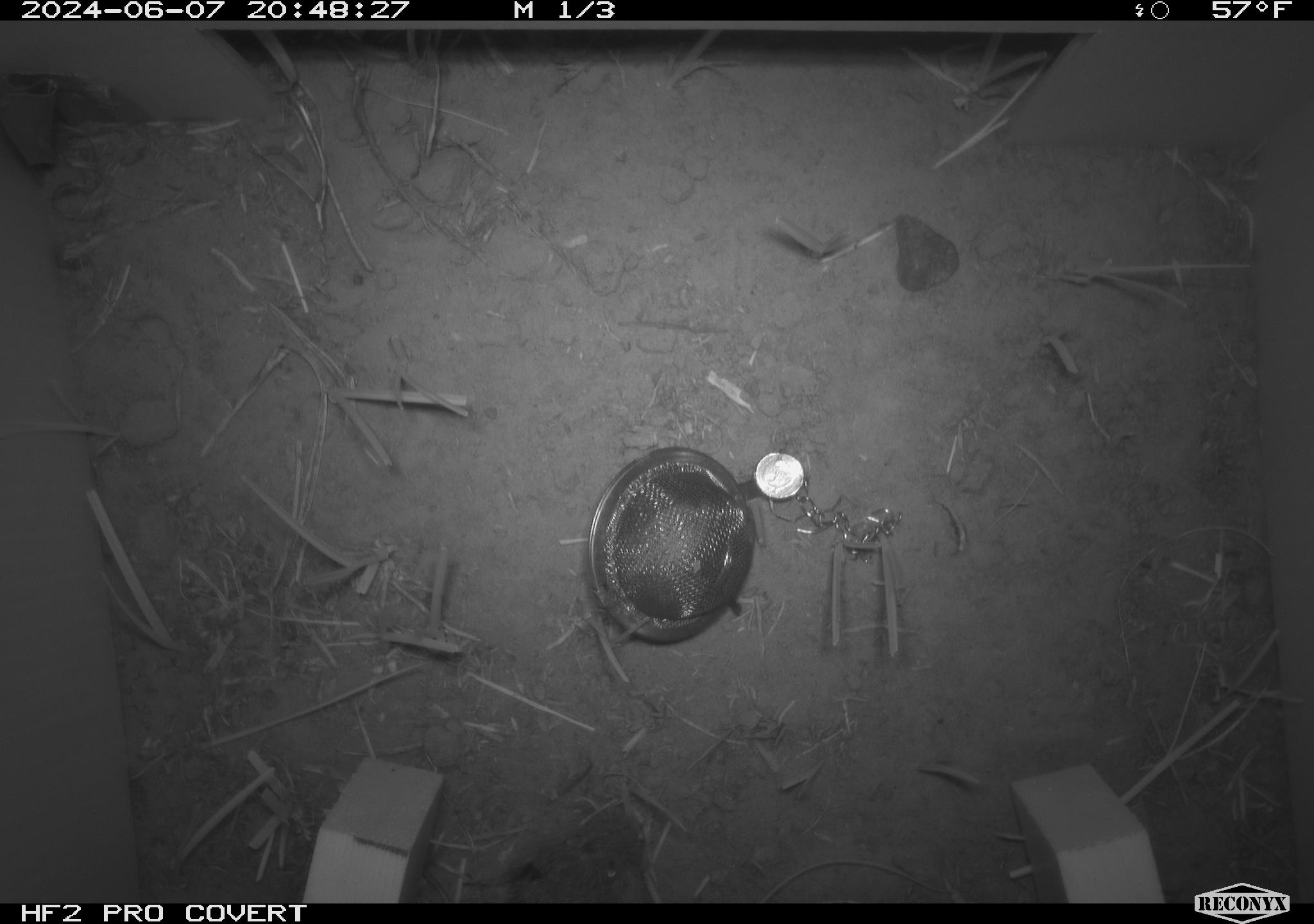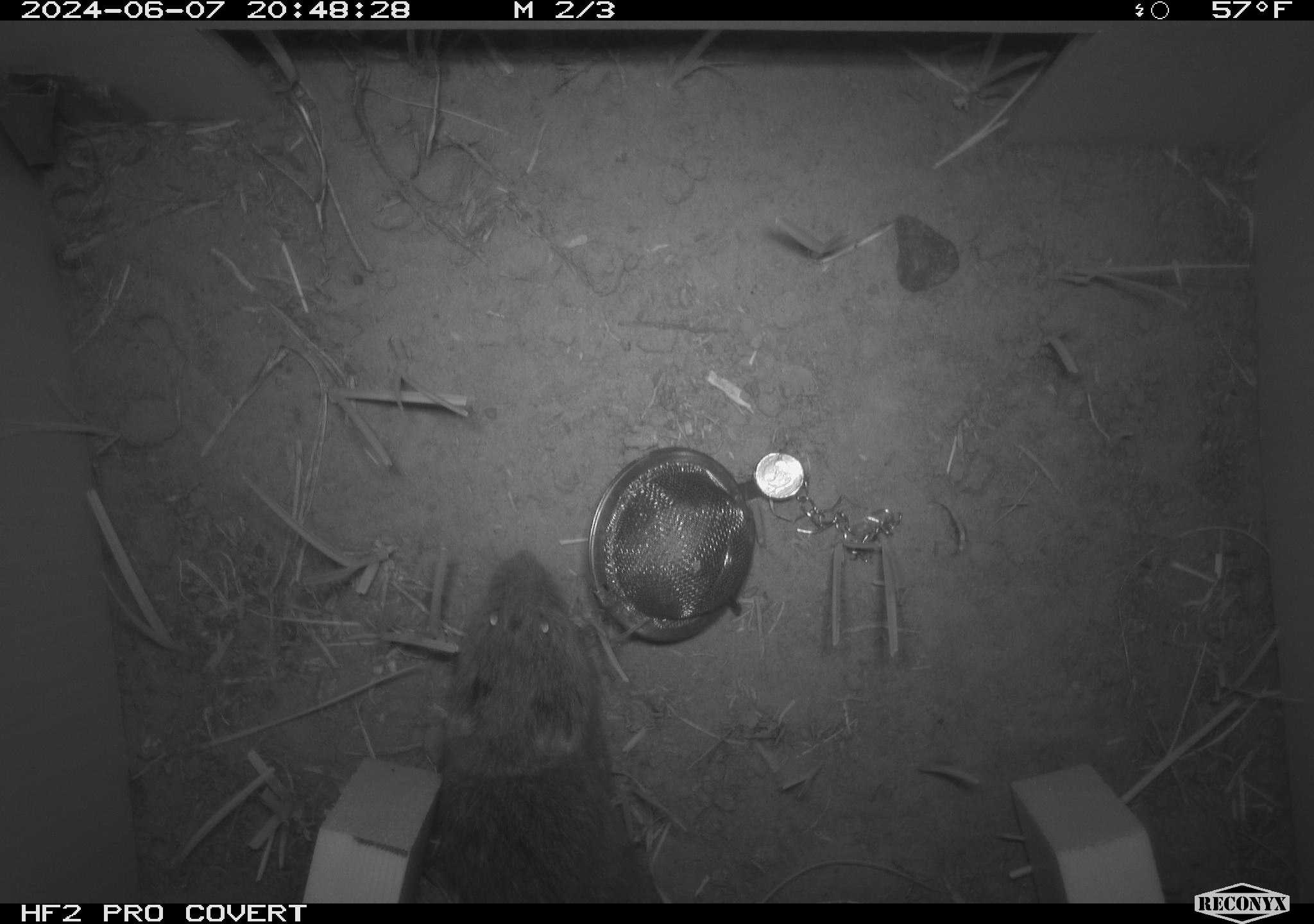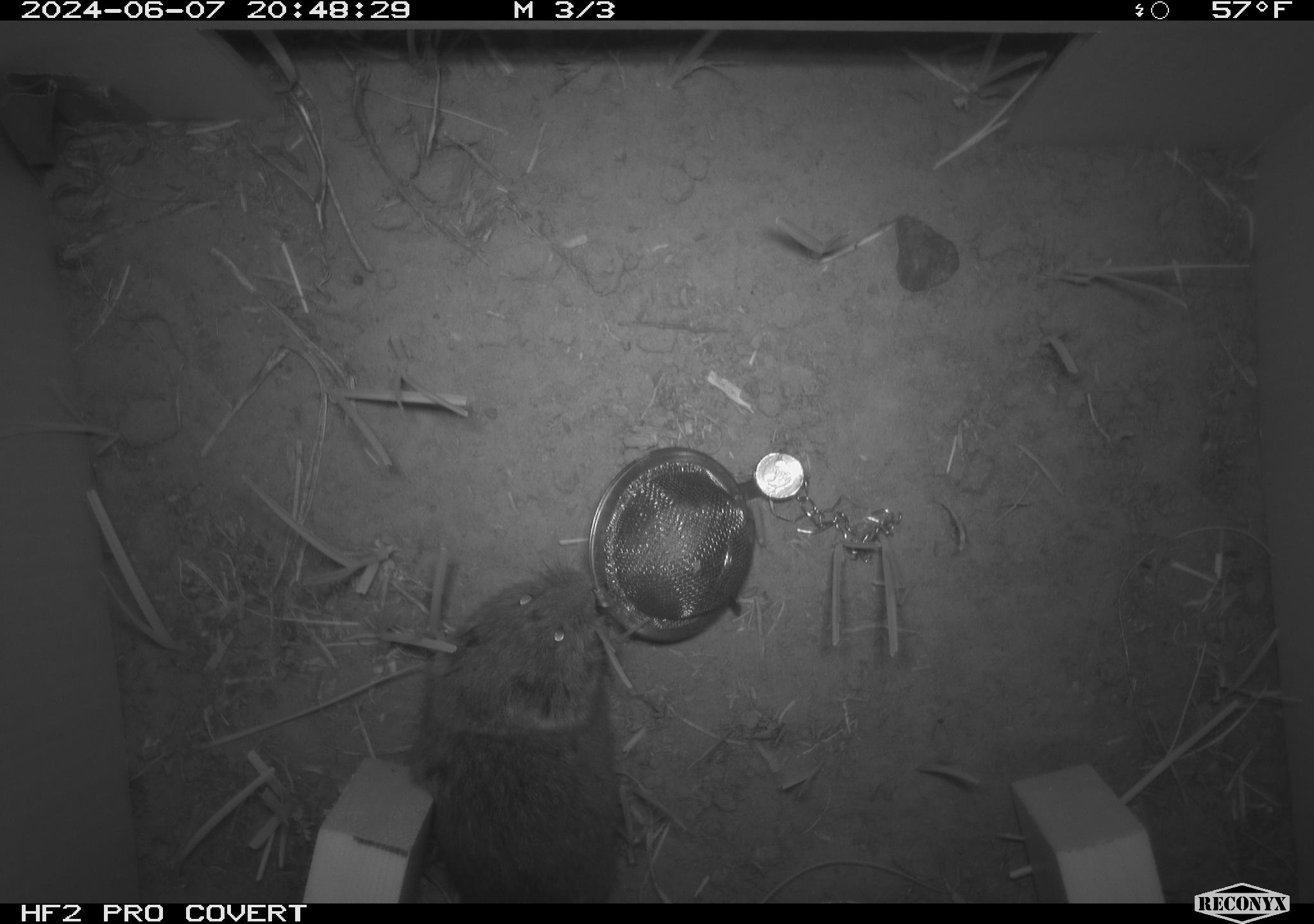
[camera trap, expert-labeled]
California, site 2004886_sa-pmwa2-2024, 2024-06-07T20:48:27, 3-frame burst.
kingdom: Animalia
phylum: Chordata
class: Mammalia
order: Rodentia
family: Cricetidae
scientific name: Arvicolinae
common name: voles, lemmings, and muskrats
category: arvicolinae subfamily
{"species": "arvicolinae subfamily (voles, lemmings, and muskrats) (Arvicolinae)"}